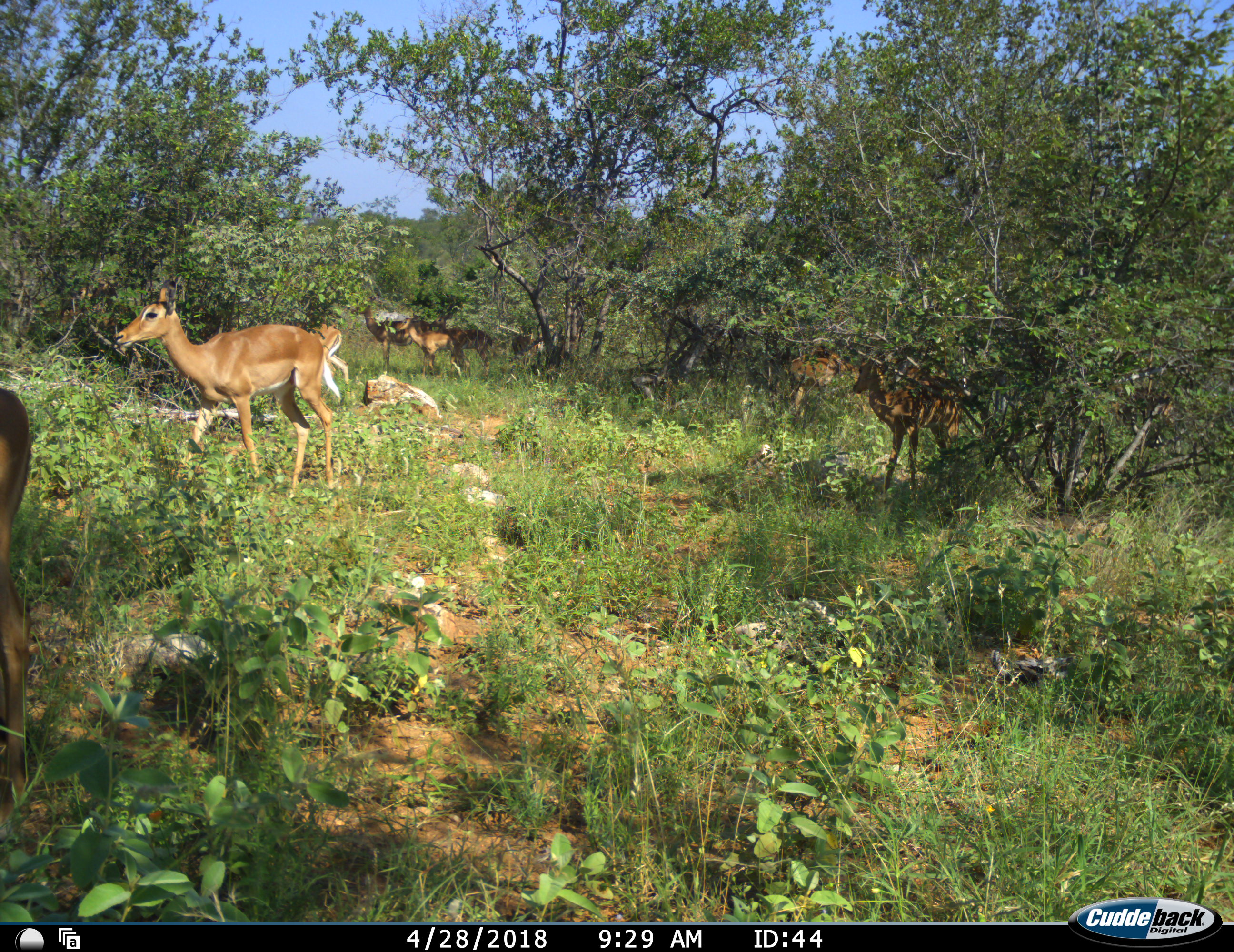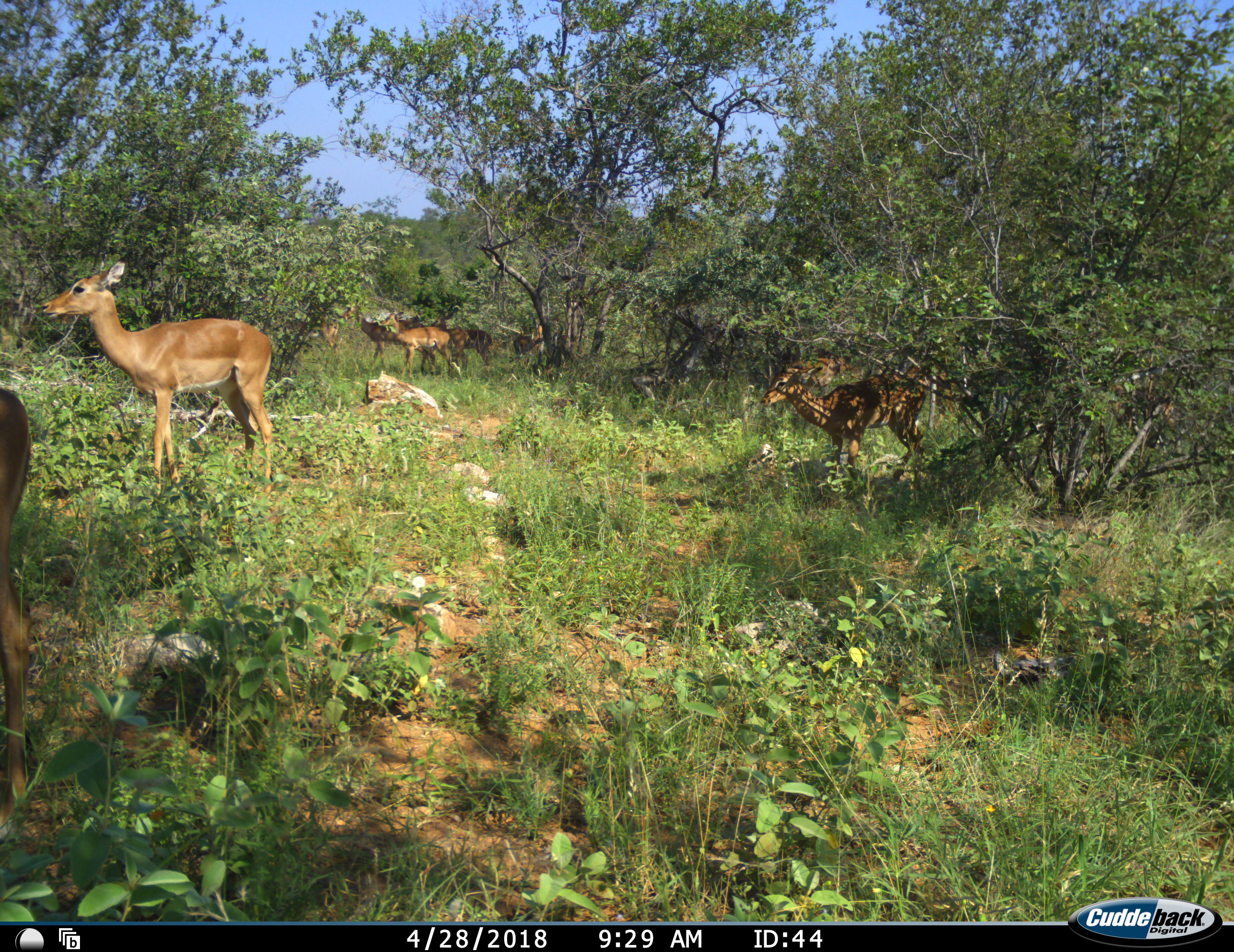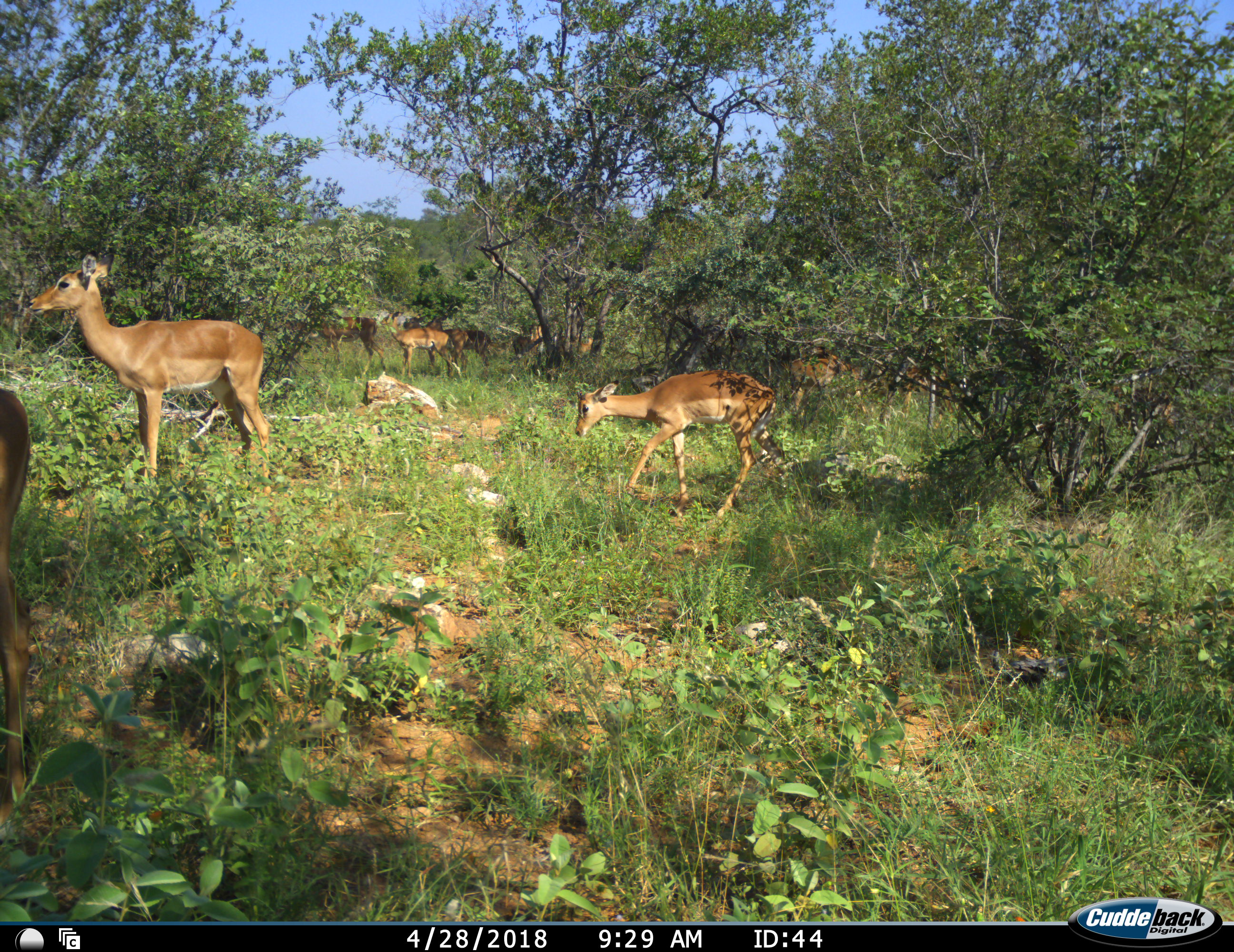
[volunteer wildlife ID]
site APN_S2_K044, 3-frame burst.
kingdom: Animalia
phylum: Chordata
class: Mammalia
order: Artiodactyla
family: Bovidae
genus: Aepyceros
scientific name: Aepyceros melampus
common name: impala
Impala (Aepyceros melampus), count 8. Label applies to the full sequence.